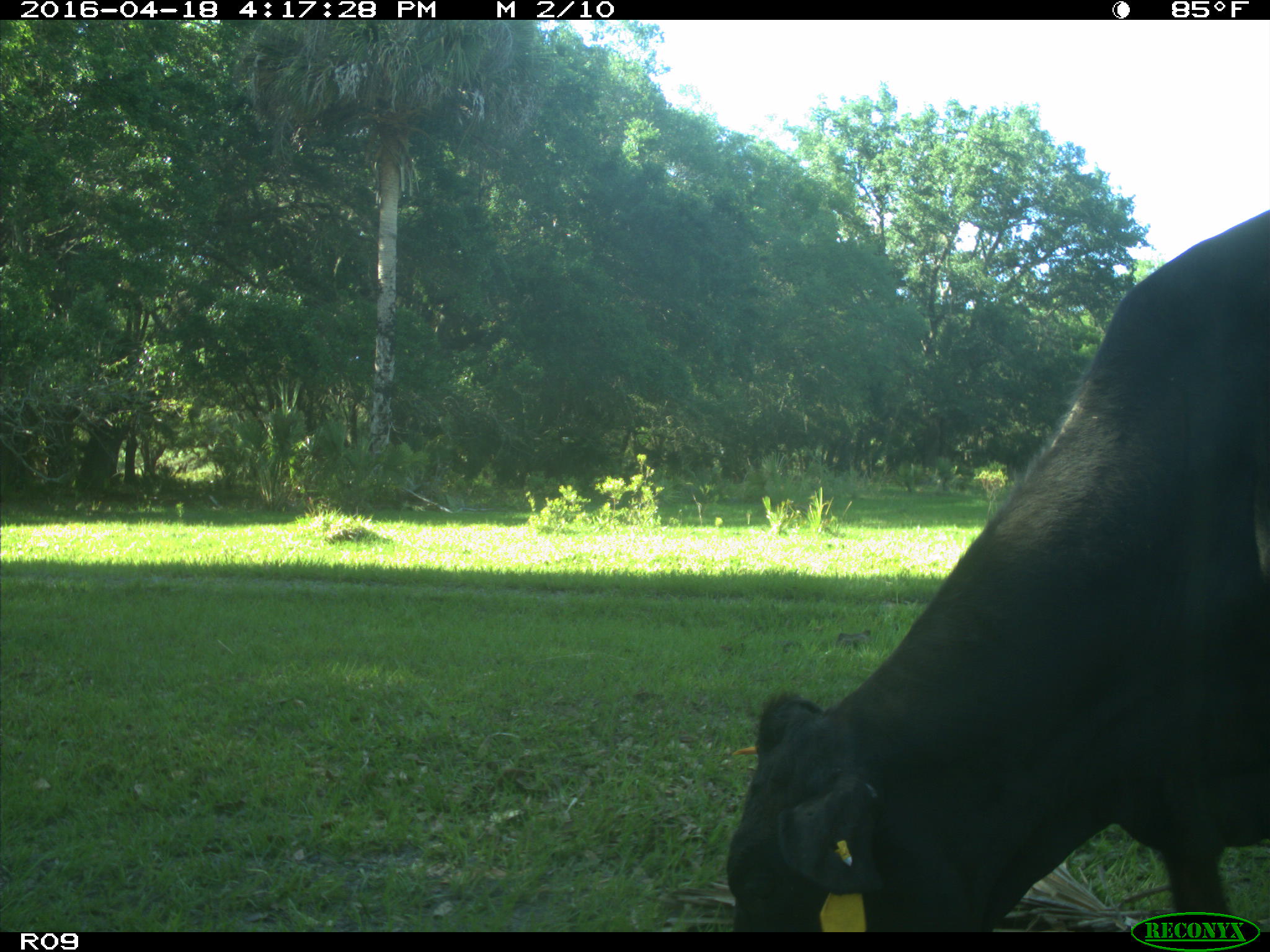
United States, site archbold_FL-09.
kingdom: Animalia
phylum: Chordata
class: Mammalia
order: Artiodactyla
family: Bovidae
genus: Bos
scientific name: Bos taurus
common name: domestic cow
Bos taurus (domestic cow).